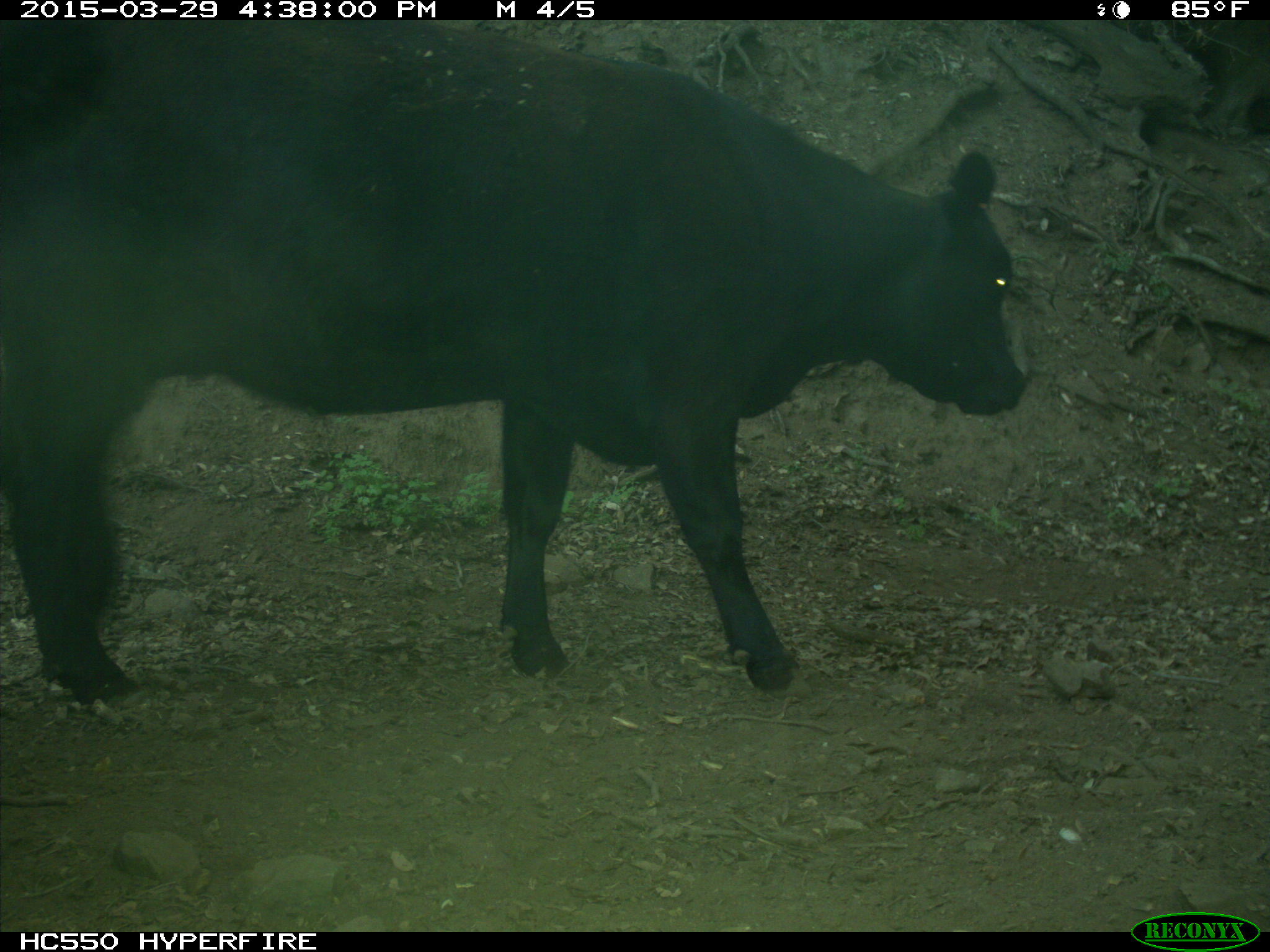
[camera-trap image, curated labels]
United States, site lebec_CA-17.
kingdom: Animalia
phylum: Chordata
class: Mammalia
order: Artiodactyla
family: Bovidae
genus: Bos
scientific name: Bos taurus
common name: domestic cow